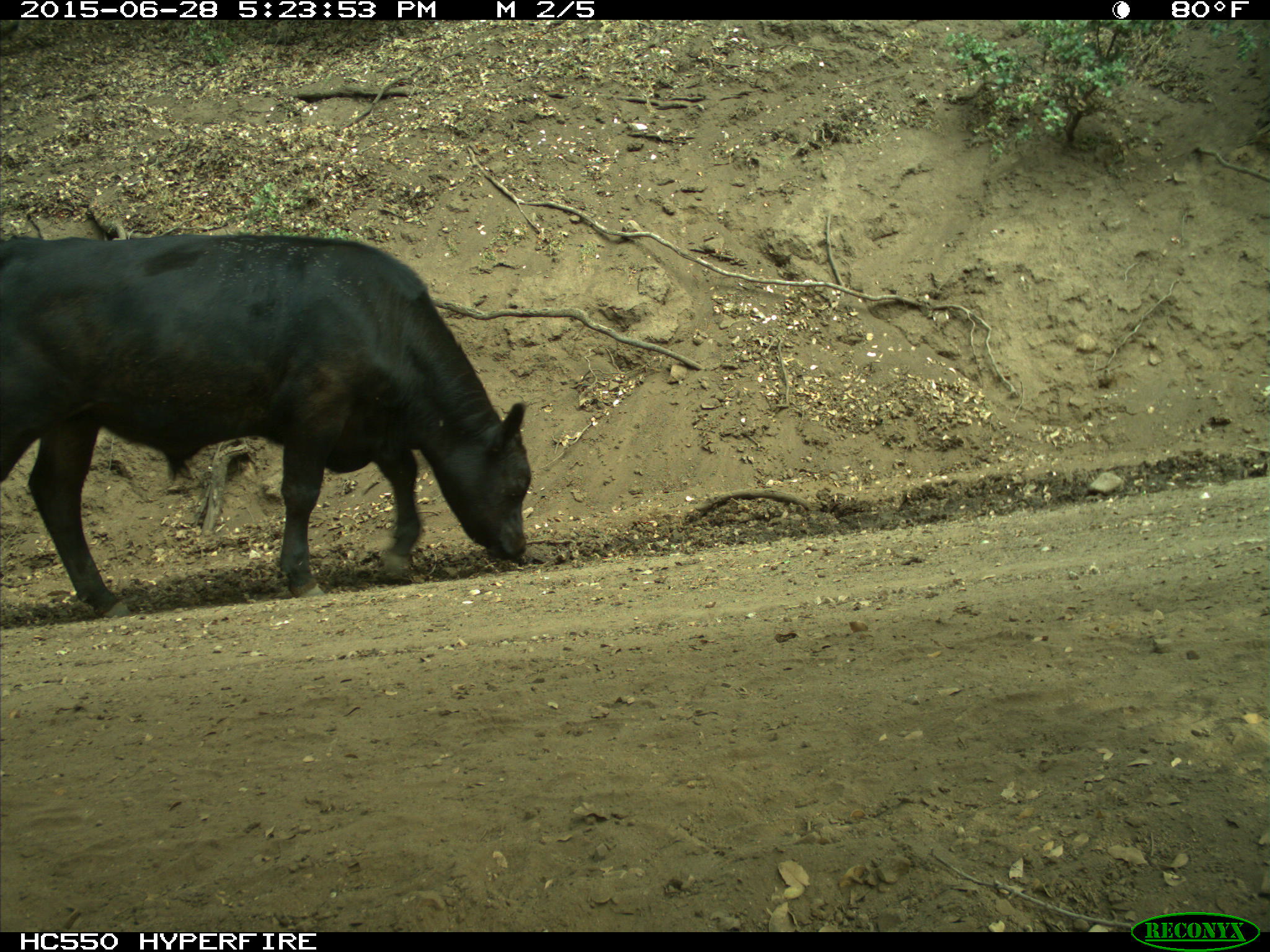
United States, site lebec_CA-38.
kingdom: Animalia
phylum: Chordata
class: Mammalia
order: Artiodactyla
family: Bovidae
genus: Bos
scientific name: Bos taurus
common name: domestic cow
Bos taurus (domestic cow).